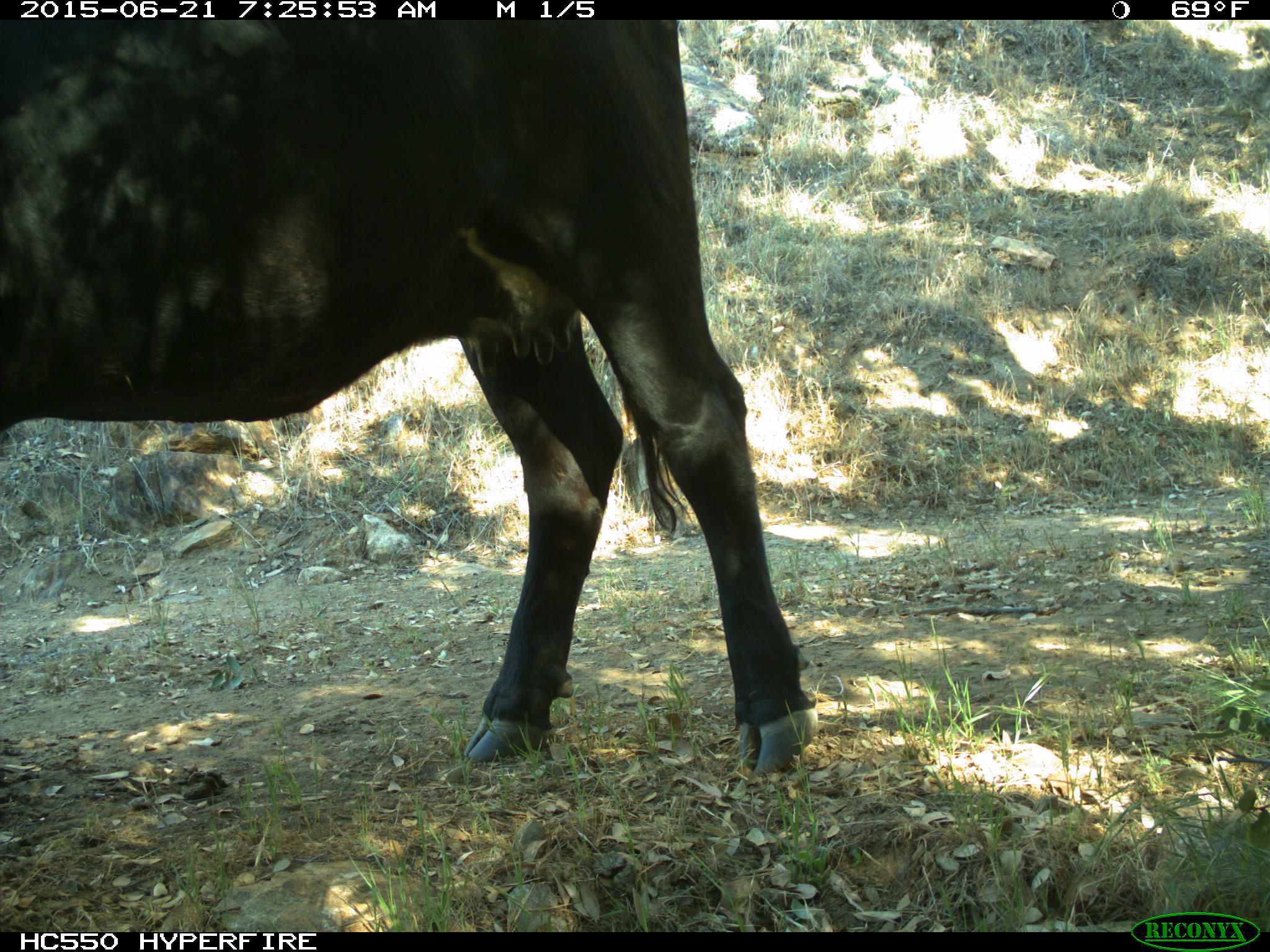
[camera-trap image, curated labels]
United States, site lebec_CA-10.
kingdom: Animalia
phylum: Chordata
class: Mammalia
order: Artiodactyla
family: Bovidae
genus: Bos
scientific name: Bos taurus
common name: domestic cow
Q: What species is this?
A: Bos taurus (domestic cow).